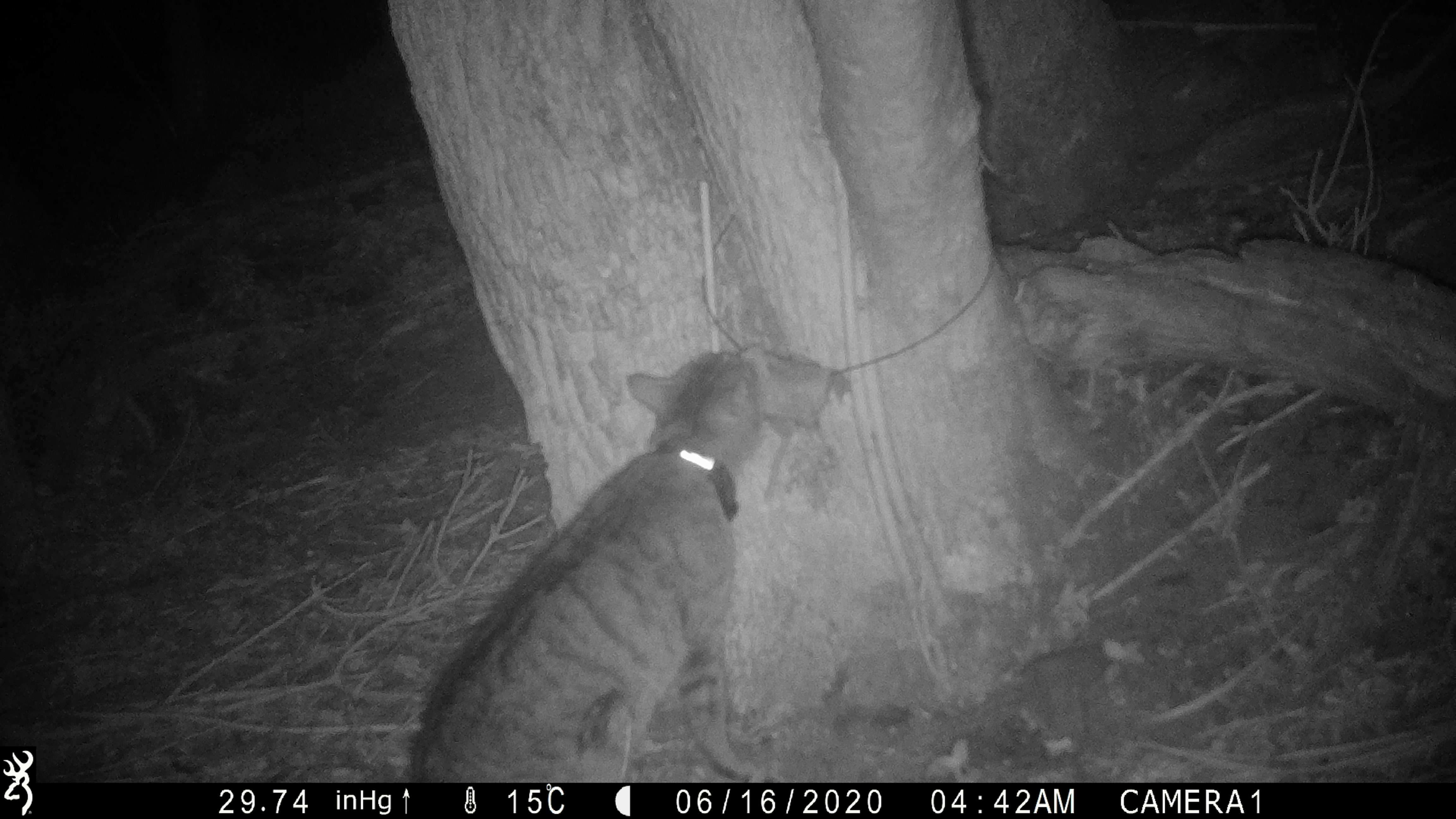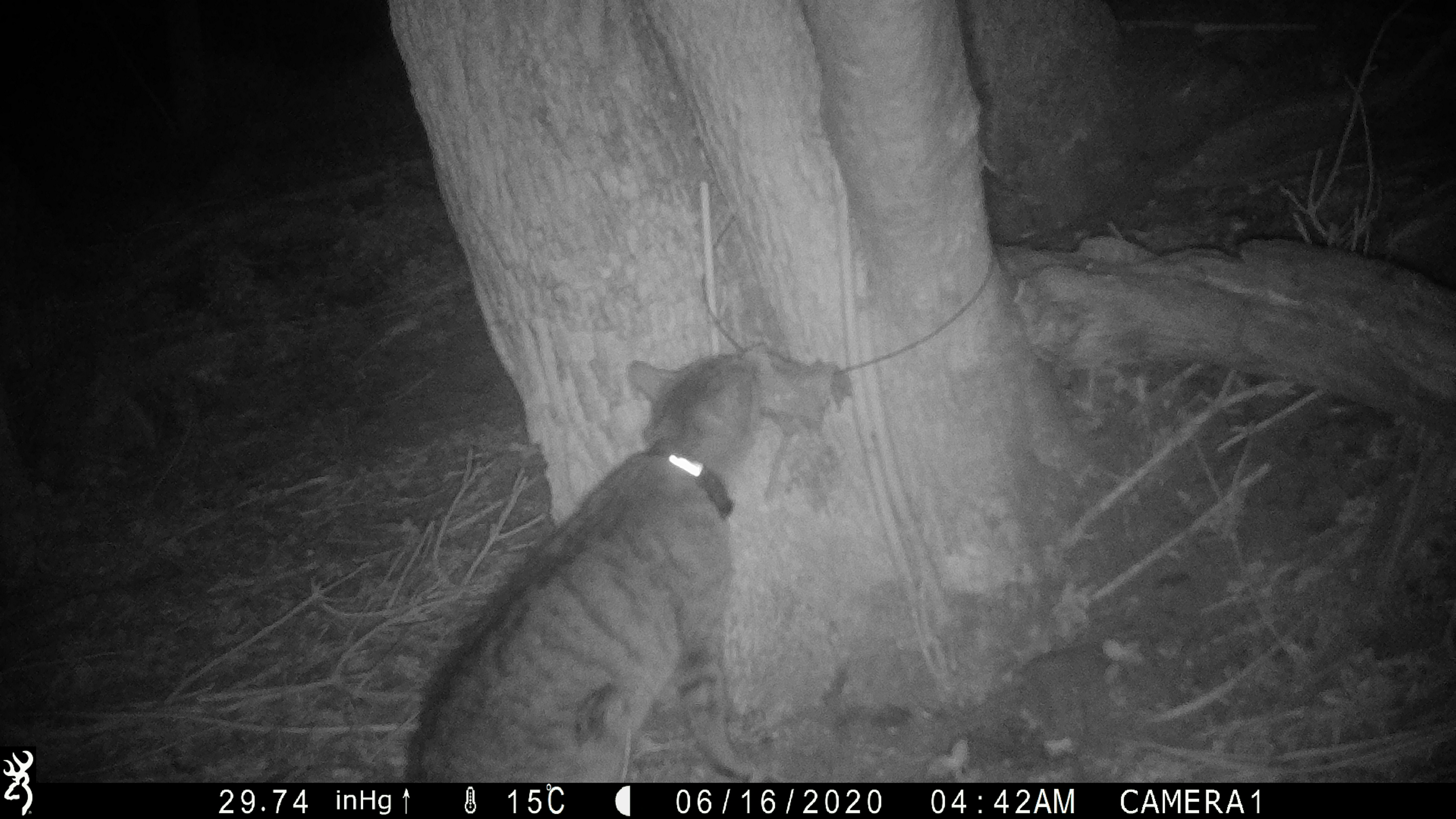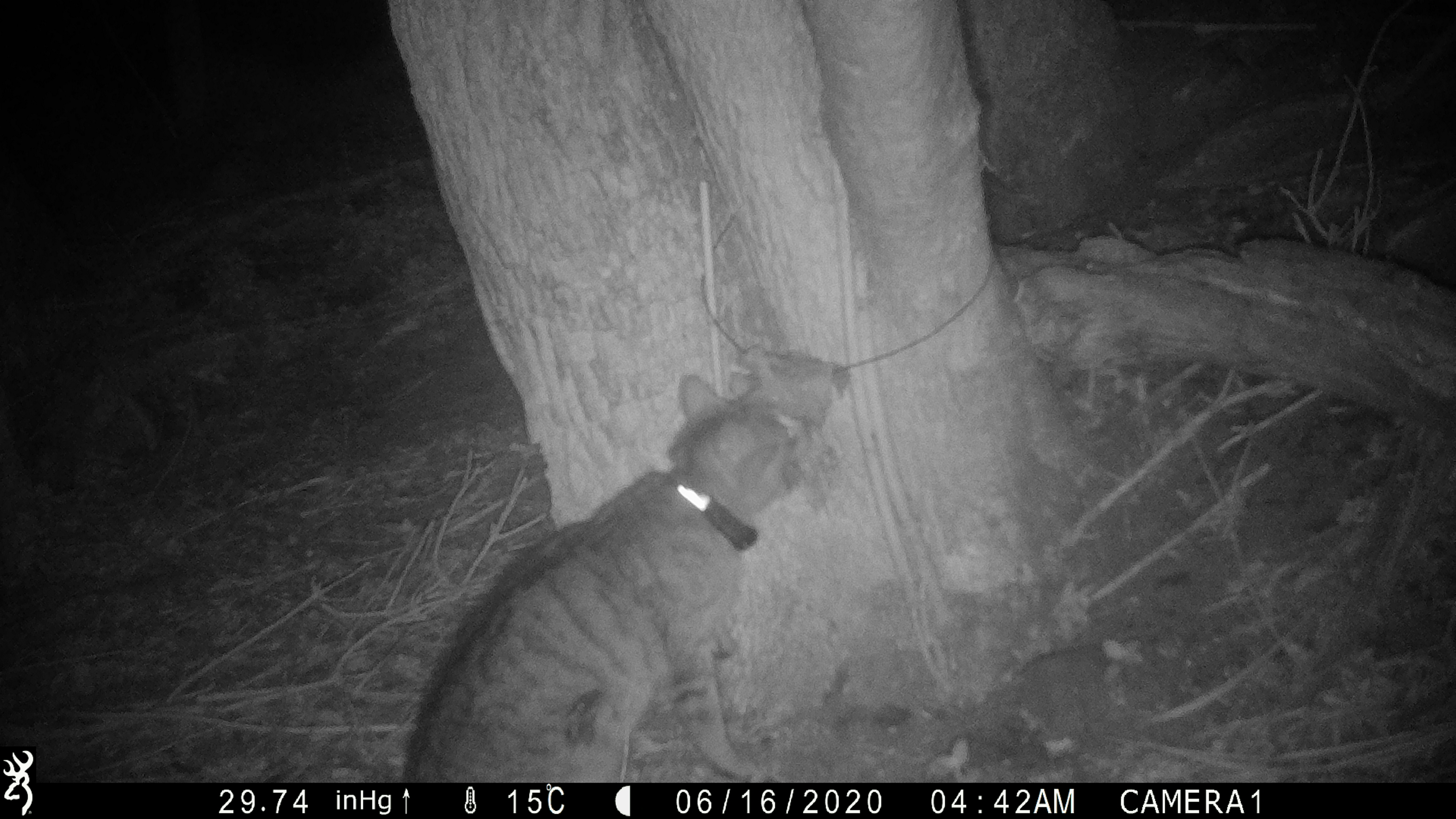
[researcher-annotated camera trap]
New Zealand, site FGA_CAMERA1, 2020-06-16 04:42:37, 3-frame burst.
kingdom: Animalia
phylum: Chordata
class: Mammalia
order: Carnivora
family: Felidae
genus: Felis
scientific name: Felis catus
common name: domestic cat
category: cat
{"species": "cat (domestic cat) (Felis catus)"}